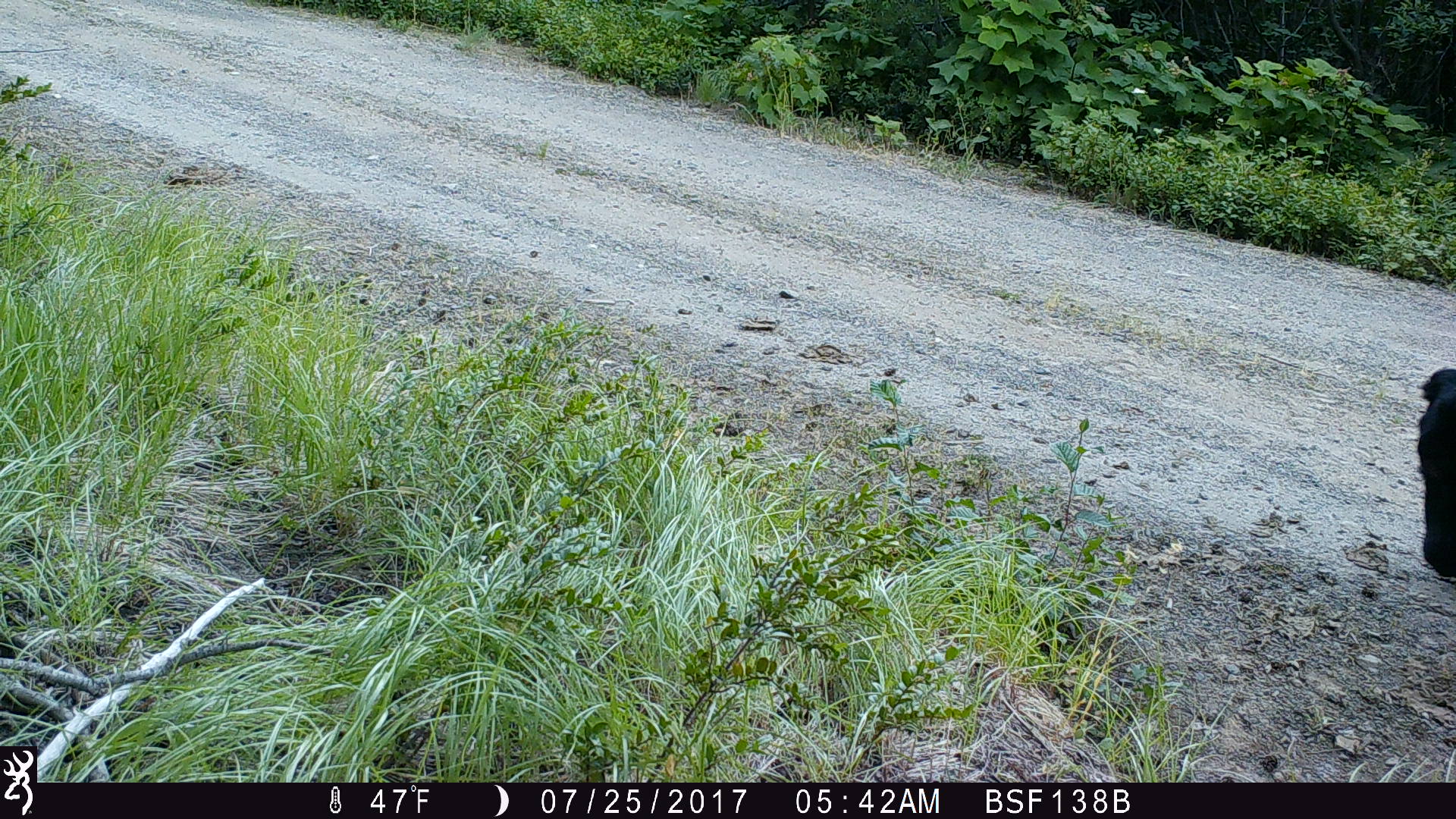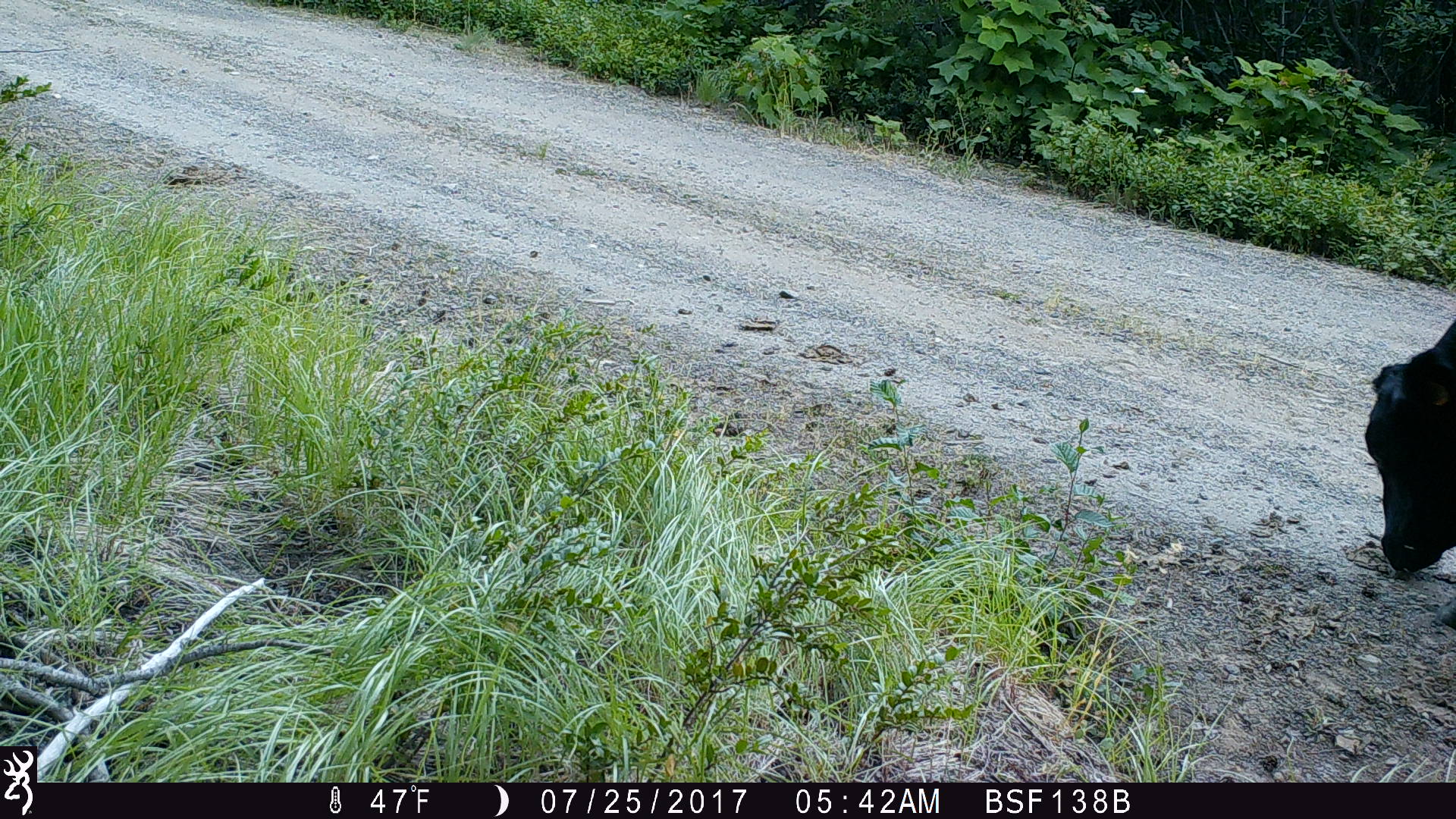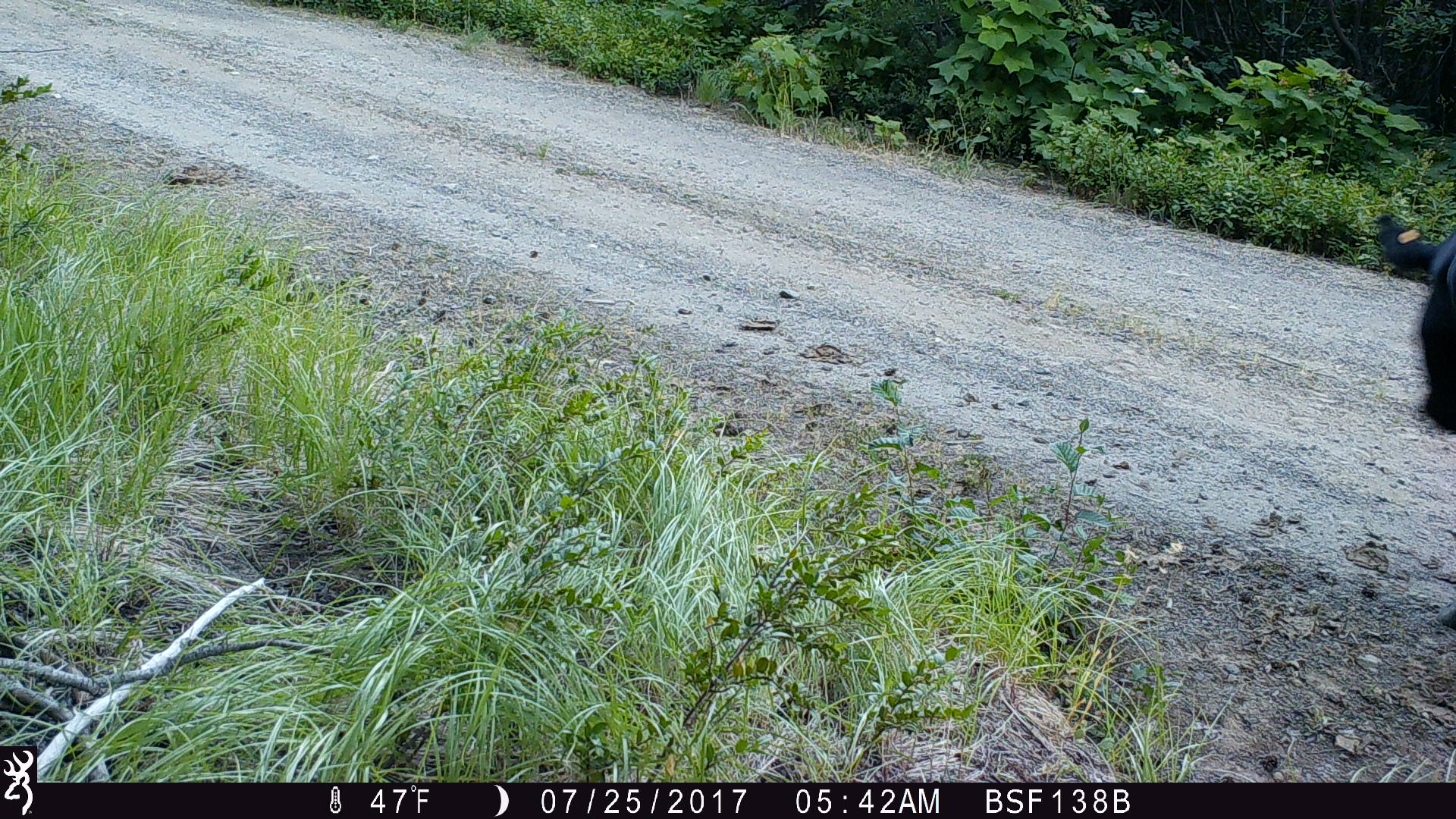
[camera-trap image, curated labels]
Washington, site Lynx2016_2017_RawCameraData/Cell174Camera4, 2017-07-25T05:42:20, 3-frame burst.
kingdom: Animalia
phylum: Chordata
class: Mammalia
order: Artiodactyla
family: Bovidae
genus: Bos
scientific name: Bos taurus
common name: domestic cattle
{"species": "domestic cattle (Bos taurus)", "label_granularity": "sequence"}